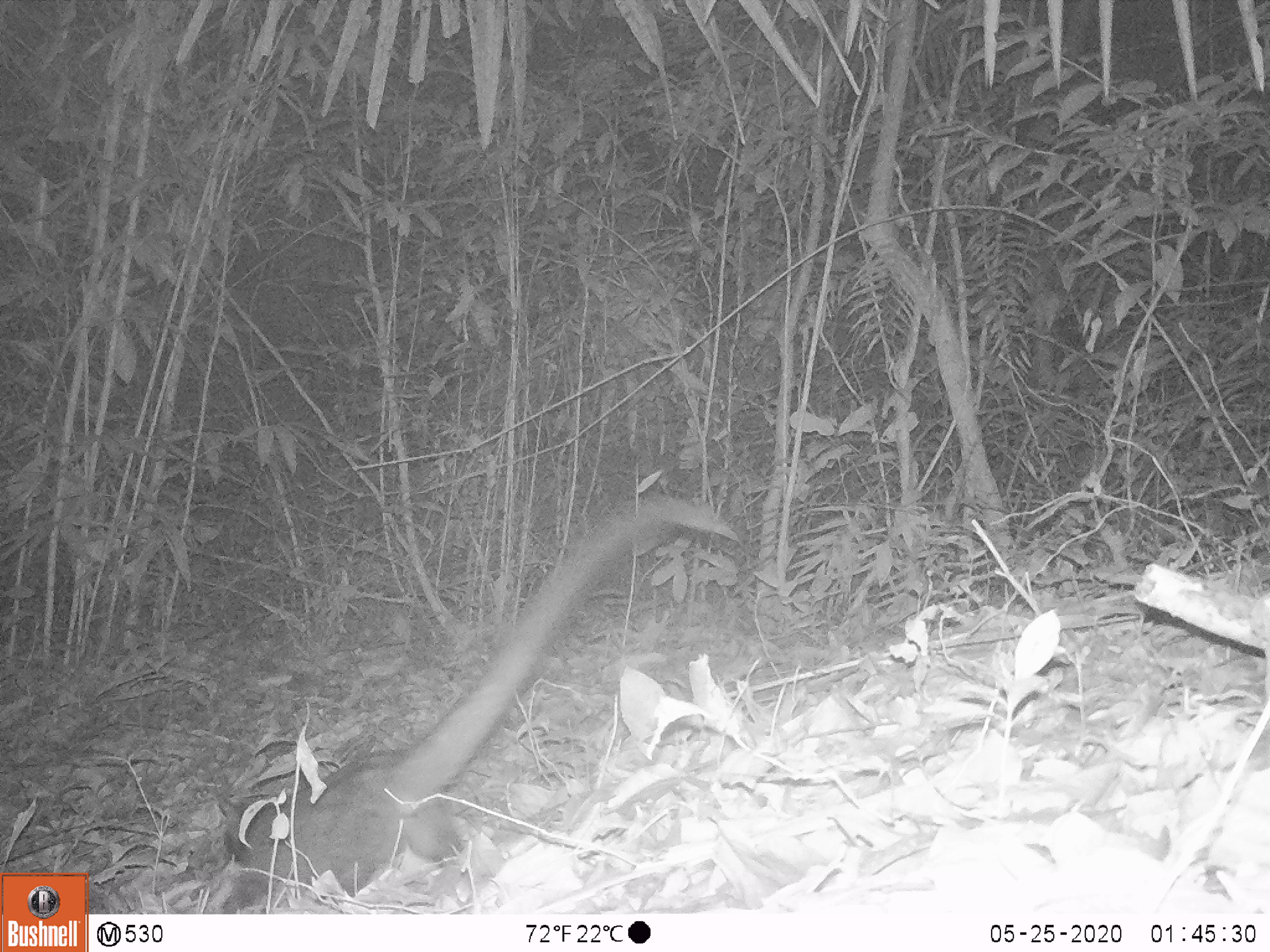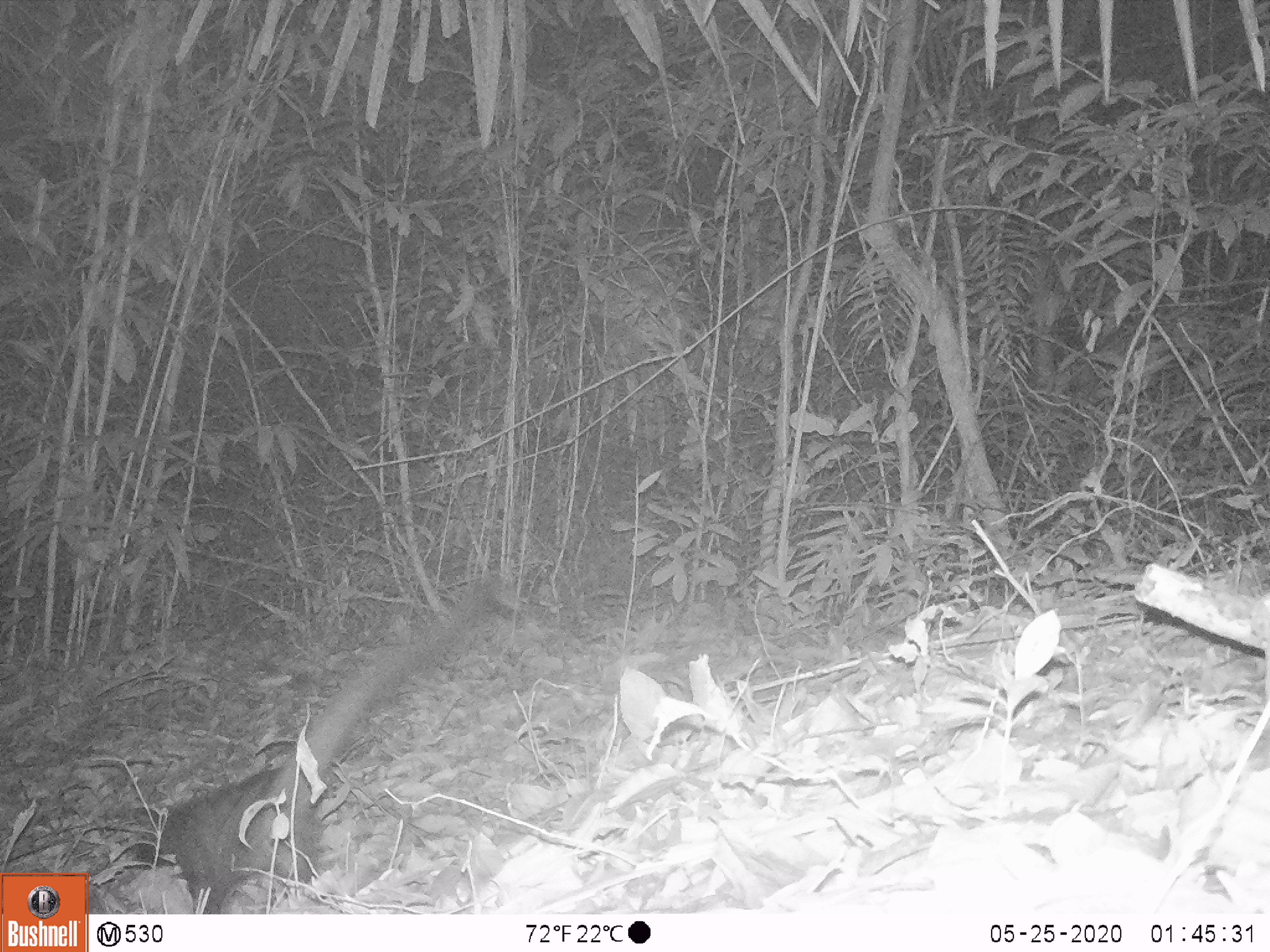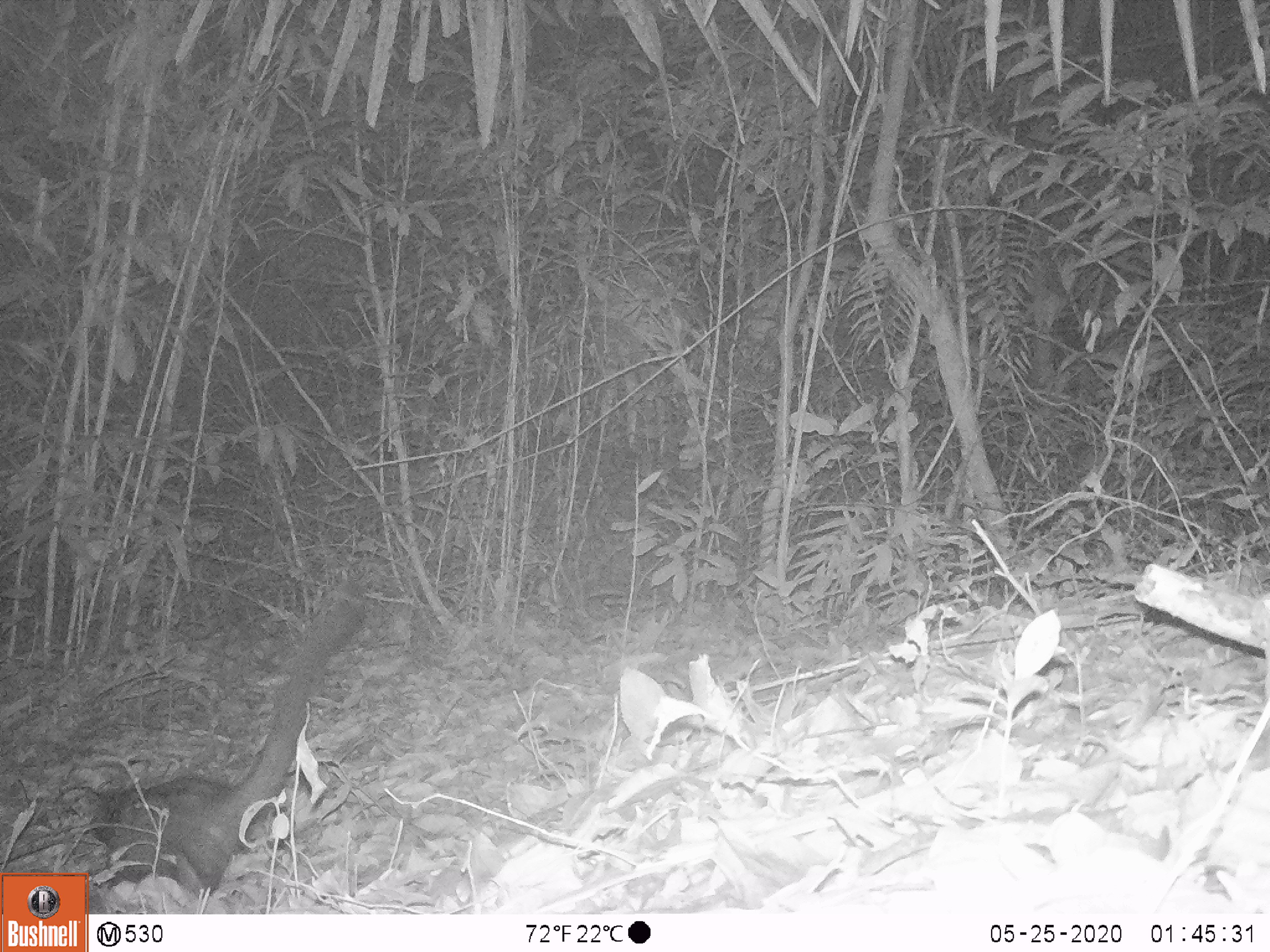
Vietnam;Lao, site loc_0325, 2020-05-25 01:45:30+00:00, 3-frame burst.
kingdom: Animalia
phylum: Chordata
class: Mammalia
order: Carnivora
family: Viverridae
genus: Paradoxurus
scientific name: Paradoxurus hermaphroditus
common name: common palm civet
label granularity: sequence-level